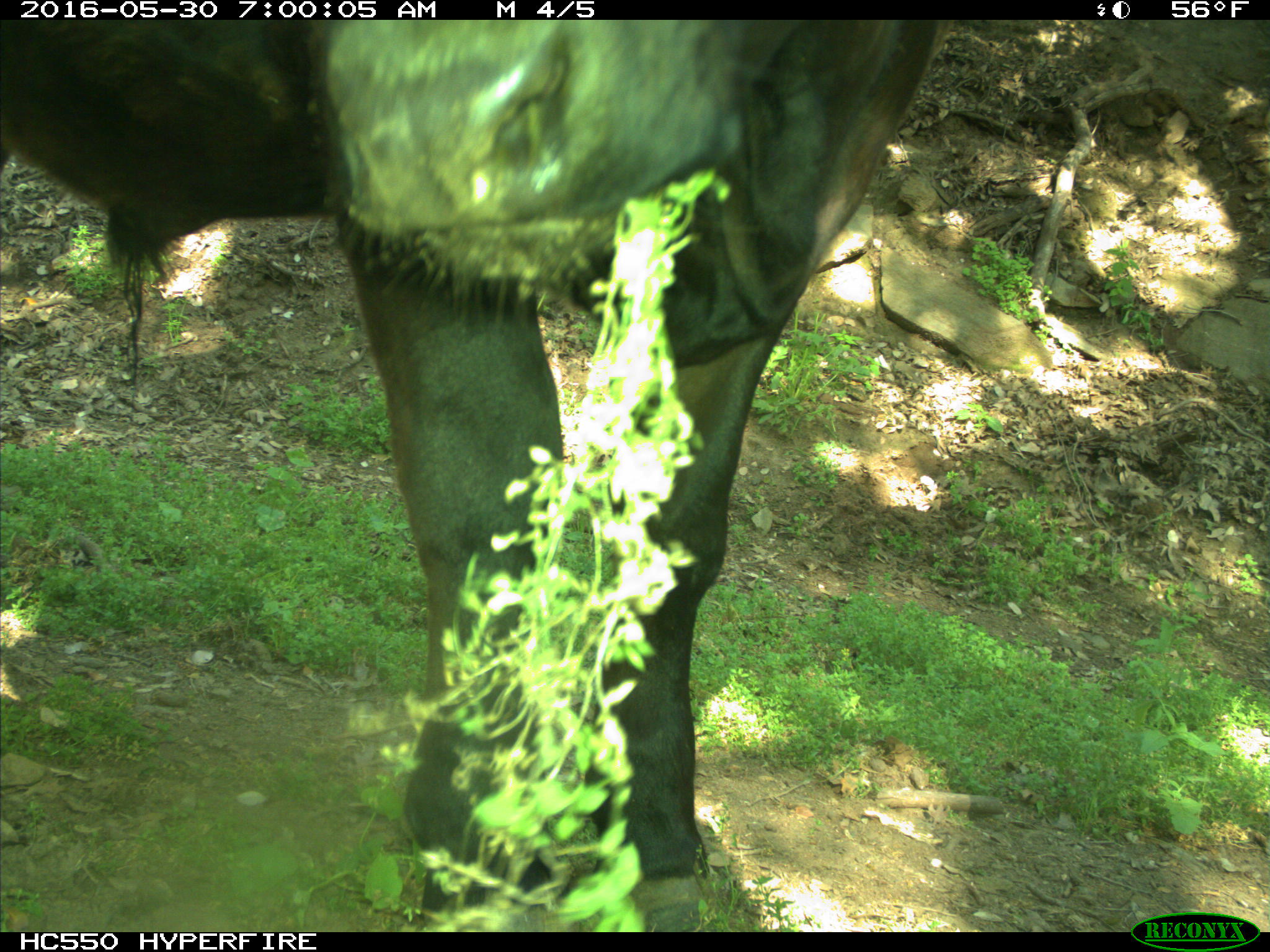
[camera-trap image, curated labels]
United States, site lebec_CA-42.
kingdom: Animalia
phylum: Chordata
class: Mammalia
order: Artiodactyla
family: Bovidae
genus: Bos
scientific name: Bos taurus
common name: domestic cow